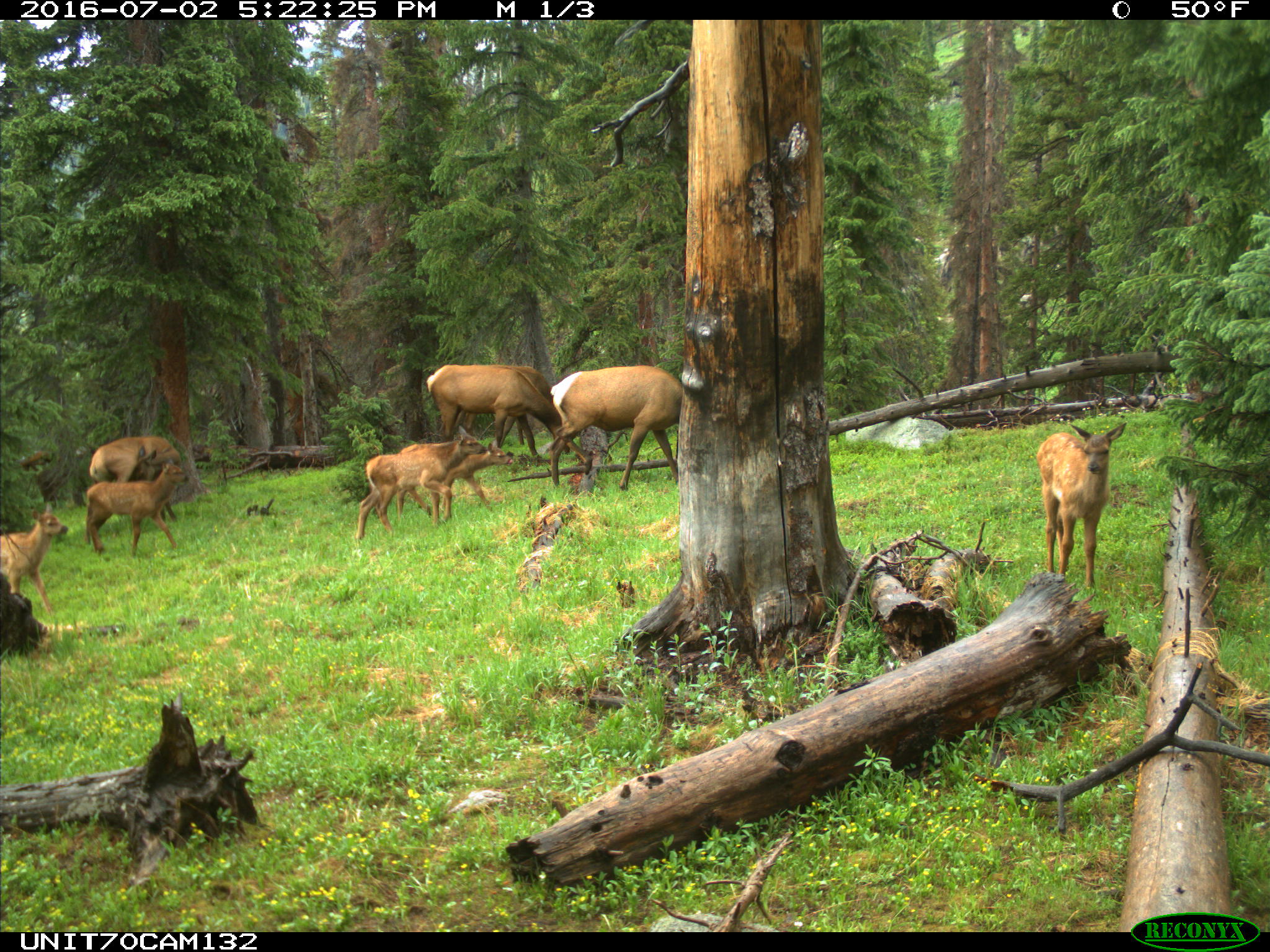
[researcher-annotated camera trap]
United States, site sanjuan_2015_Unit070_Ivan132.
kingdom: Animalia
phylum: Chordata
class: Mammalia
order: Artiodactyla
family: Cervidae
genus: Cervus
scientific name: Cervus elaphus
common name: red deer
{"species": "Cervus elaphus (red deer)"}